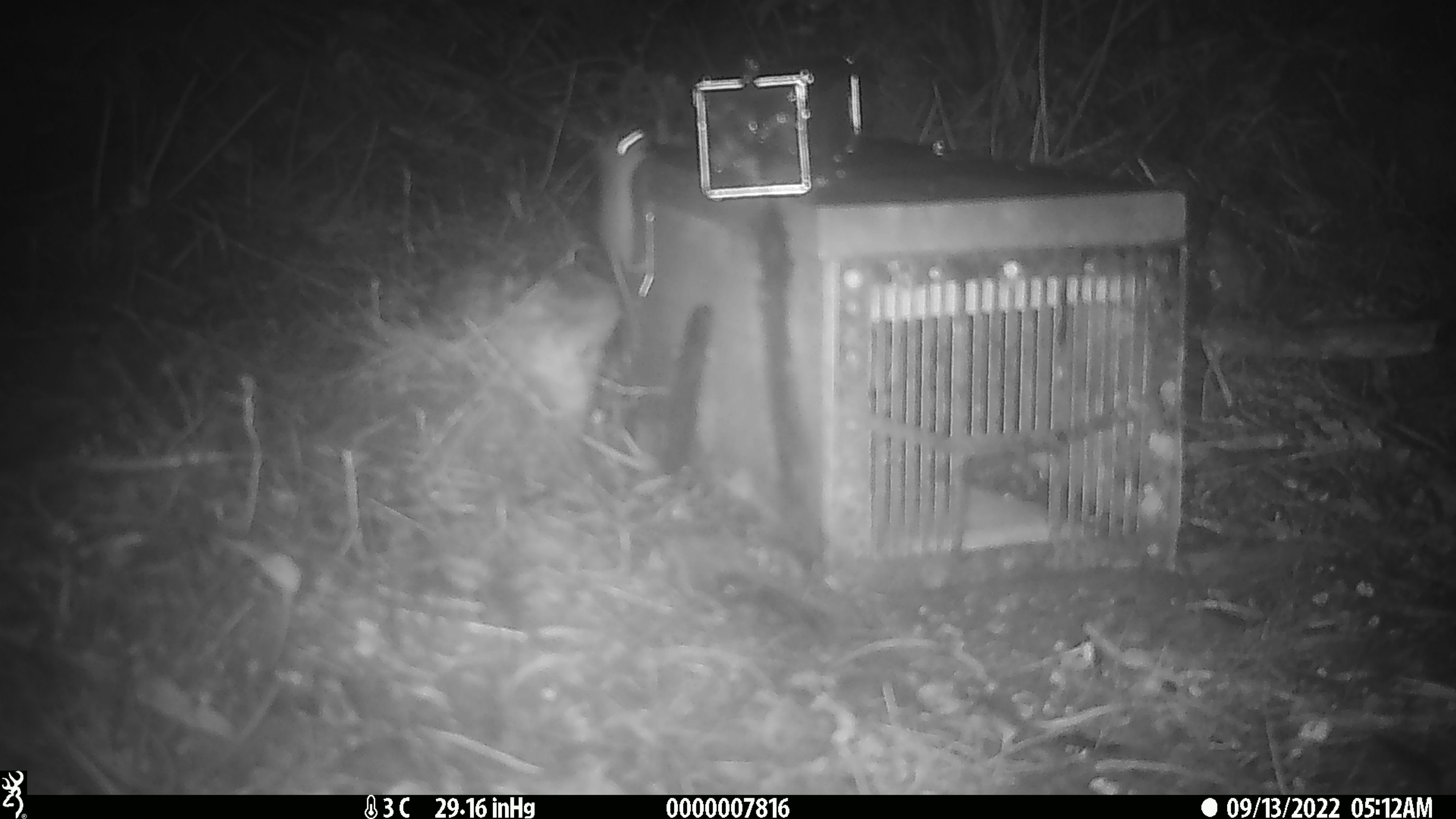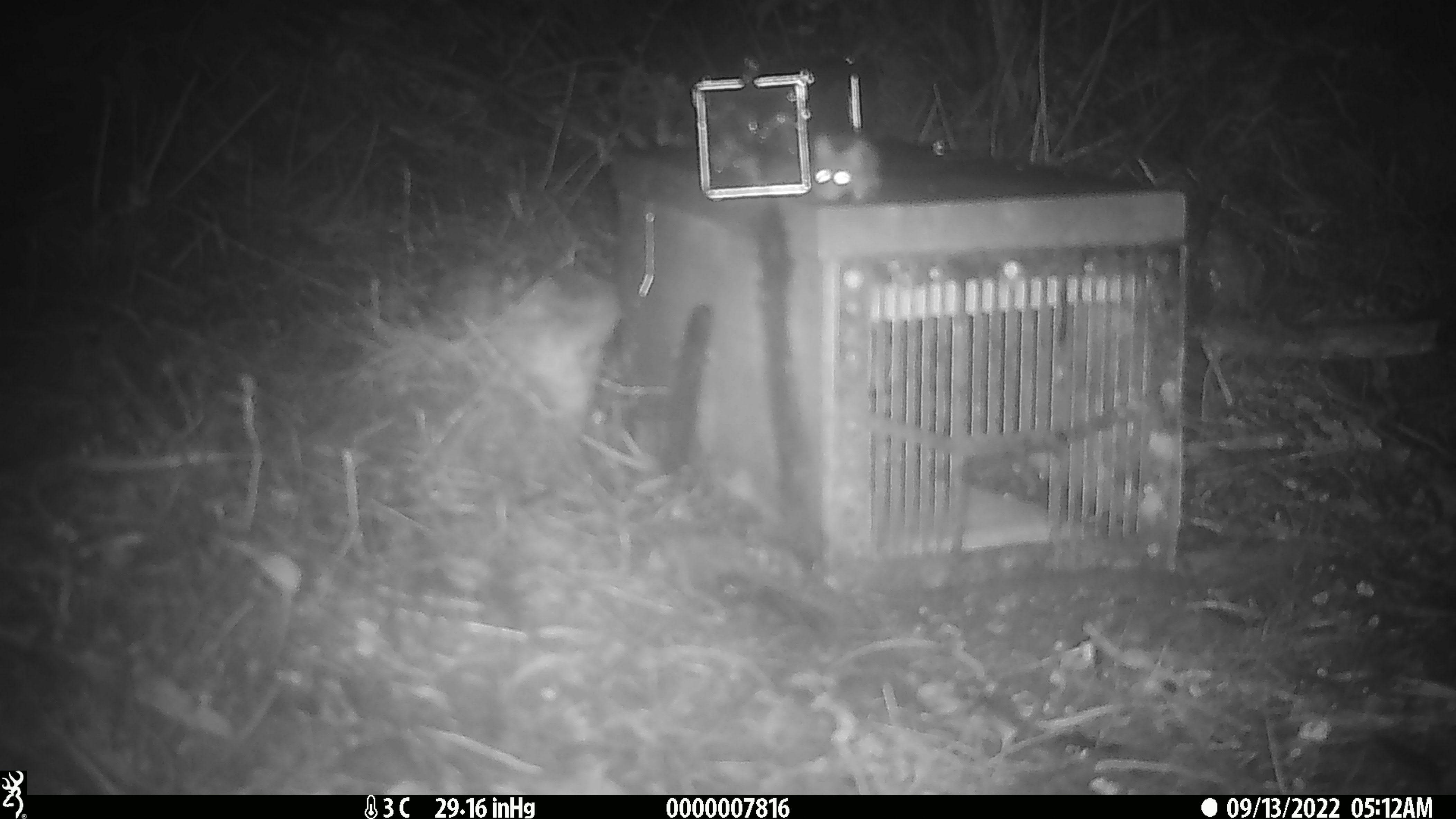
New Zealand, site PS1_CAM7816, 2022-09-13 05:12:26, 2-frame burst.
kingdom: Animalia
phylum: Chordata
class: Mammalia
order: Rodentia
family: Muridae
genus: Mus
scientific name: Mus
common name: mouse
Mouse (Mus).